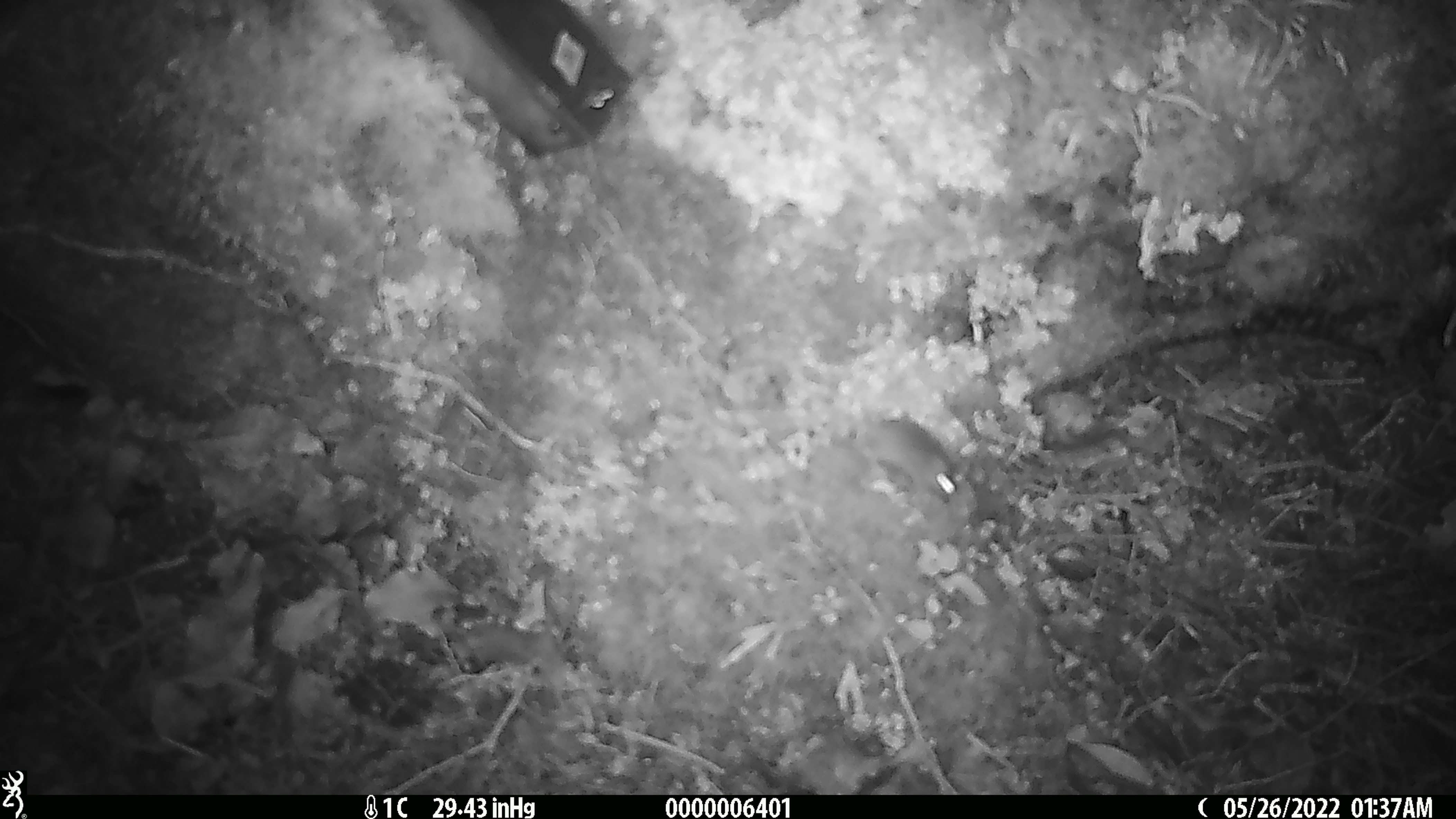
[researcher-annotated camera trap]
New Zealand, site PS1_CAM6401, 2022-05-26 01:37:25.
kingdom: Animalia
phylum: Chordata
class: Mammalia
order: Rodentia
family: Muridae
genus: Mus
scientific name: Mus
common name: mouse